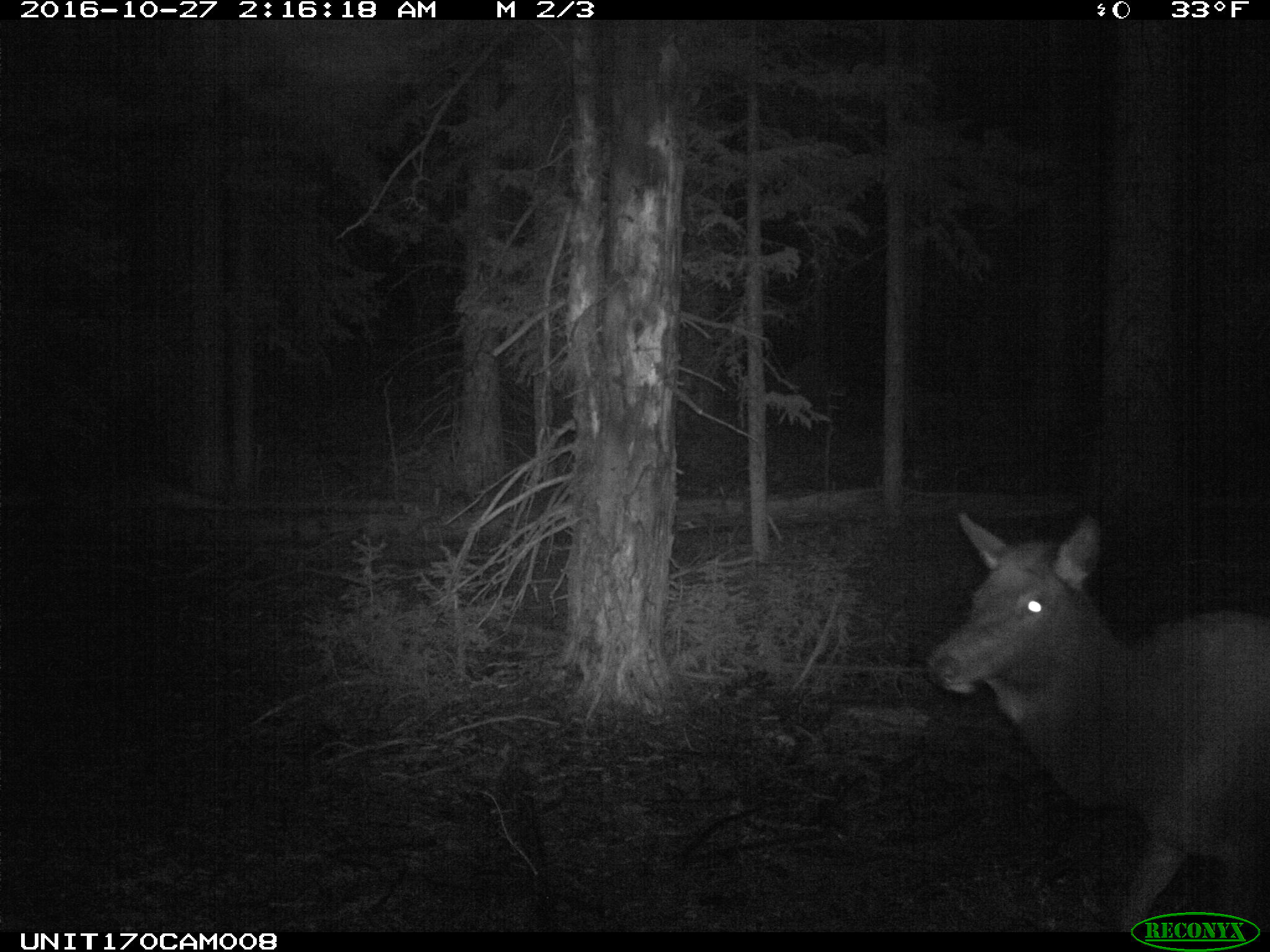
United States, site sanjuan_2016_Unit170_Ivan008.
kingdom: Animalia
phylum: Chordata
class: Mammalia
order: Artiodactyla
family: Cervidae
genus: Cervus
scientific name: Cervus elaphus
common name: red deer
Cervus elaphus (red deer).